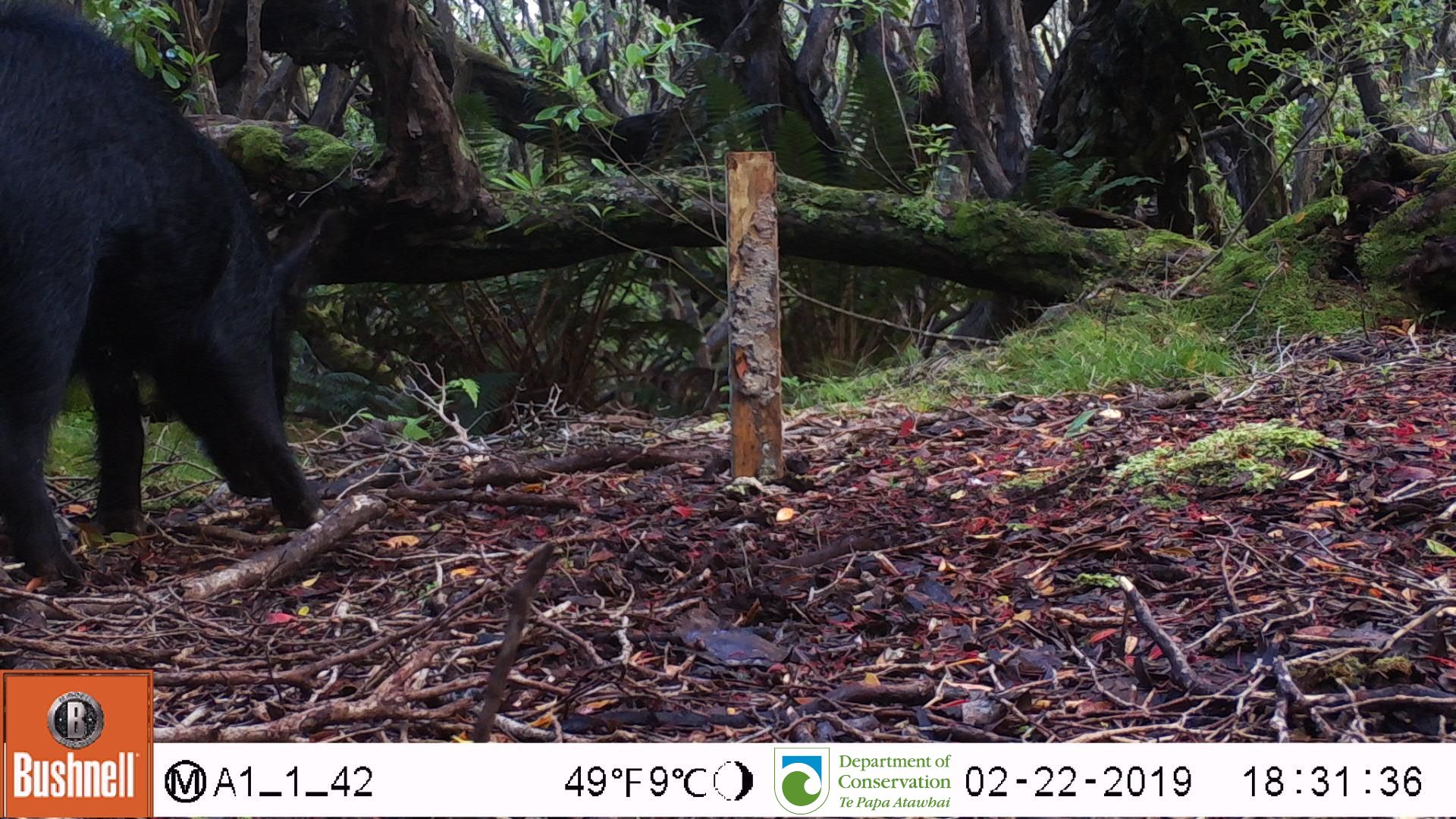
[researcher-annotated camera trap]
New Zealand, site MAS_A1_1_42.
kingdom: Animalia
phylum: Chordata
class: Mammalia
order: Artiodactyla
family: Suidae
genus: Sus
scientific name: Sus scrofa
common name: pig